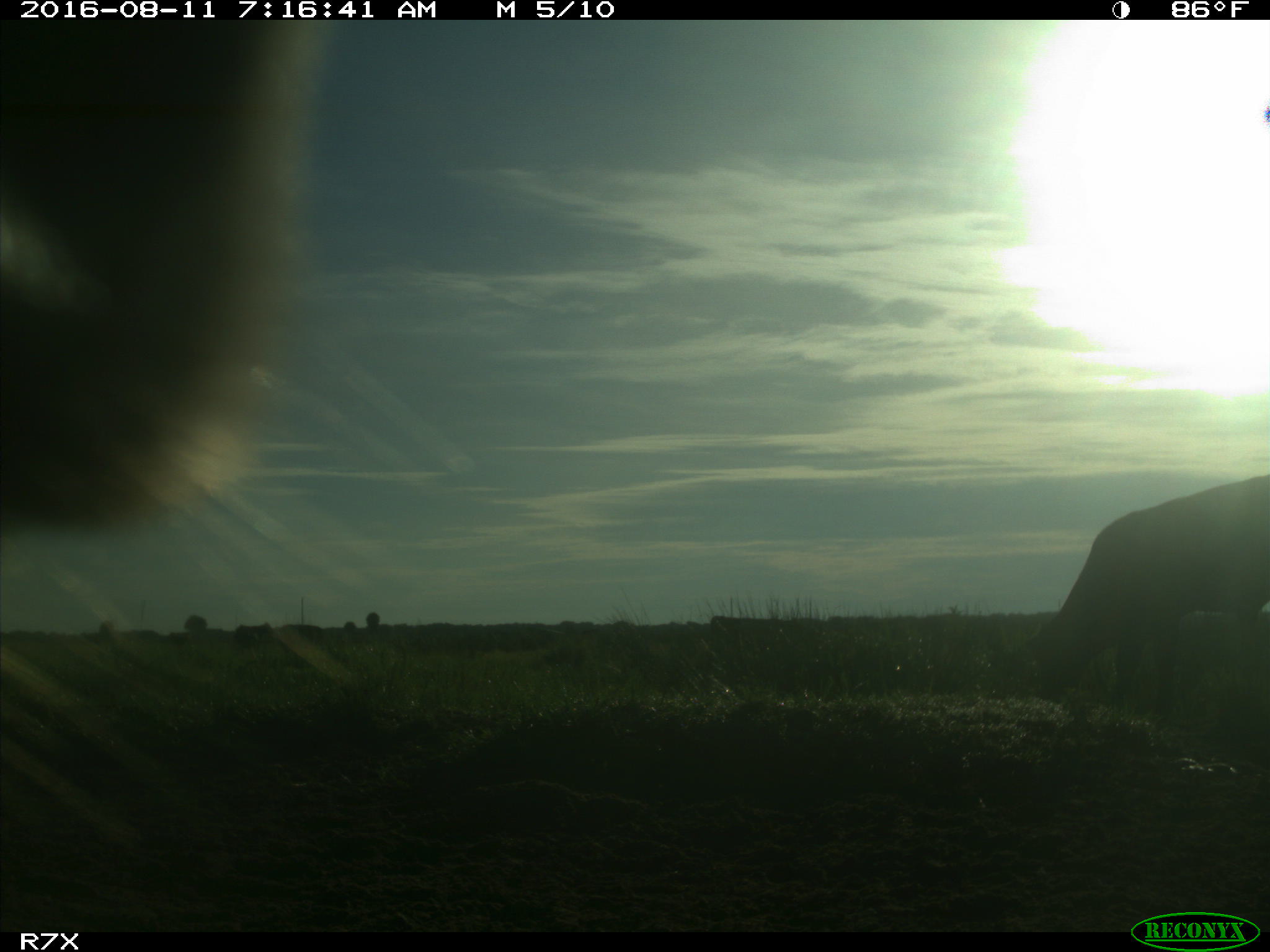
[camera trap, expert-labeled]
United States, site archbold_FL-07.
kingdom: Animalia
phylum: Chordata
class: Mammalia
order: Artiodactyla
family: Bovidae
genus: Bos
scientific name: Bos taurus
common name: domestic cow